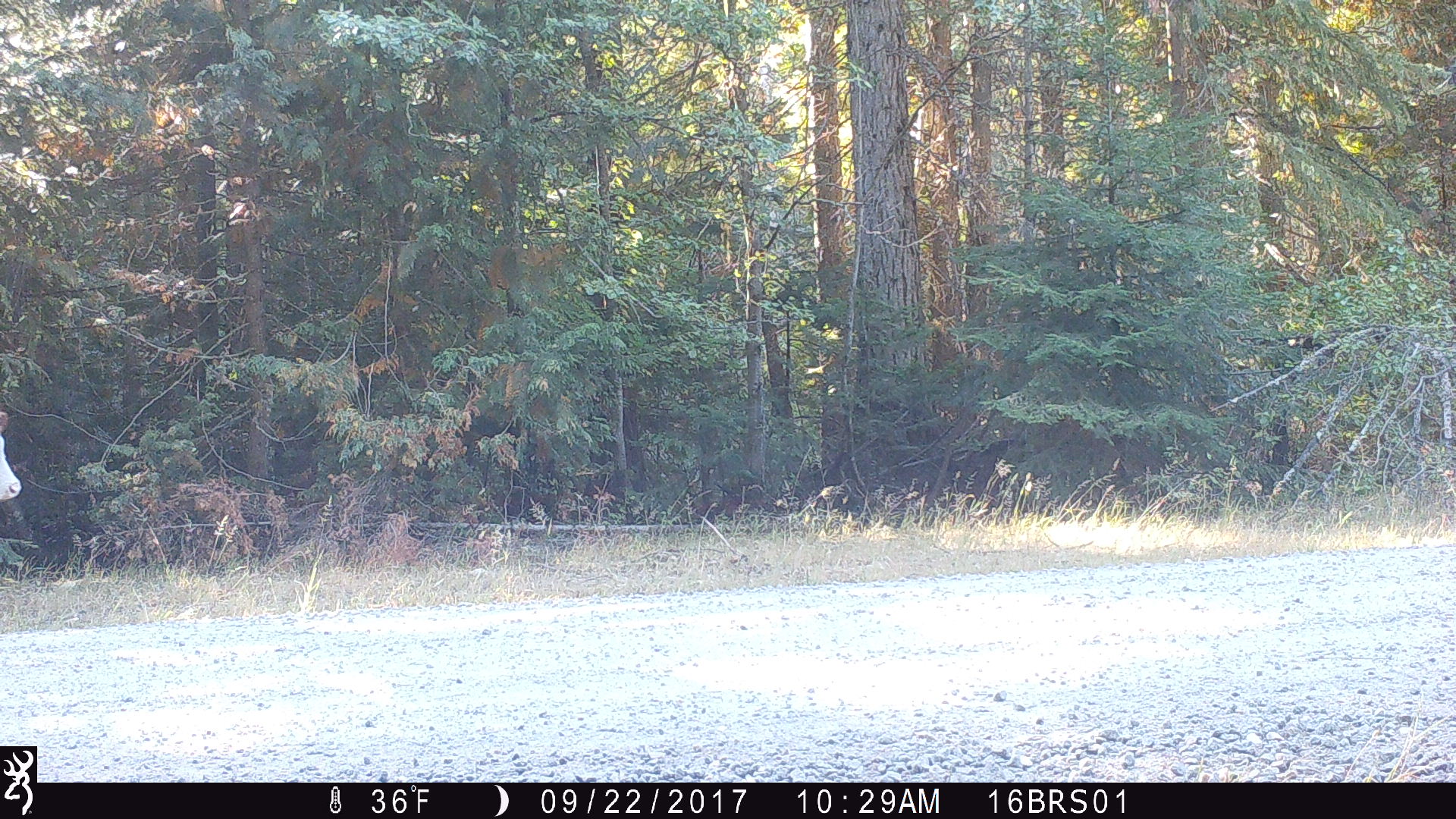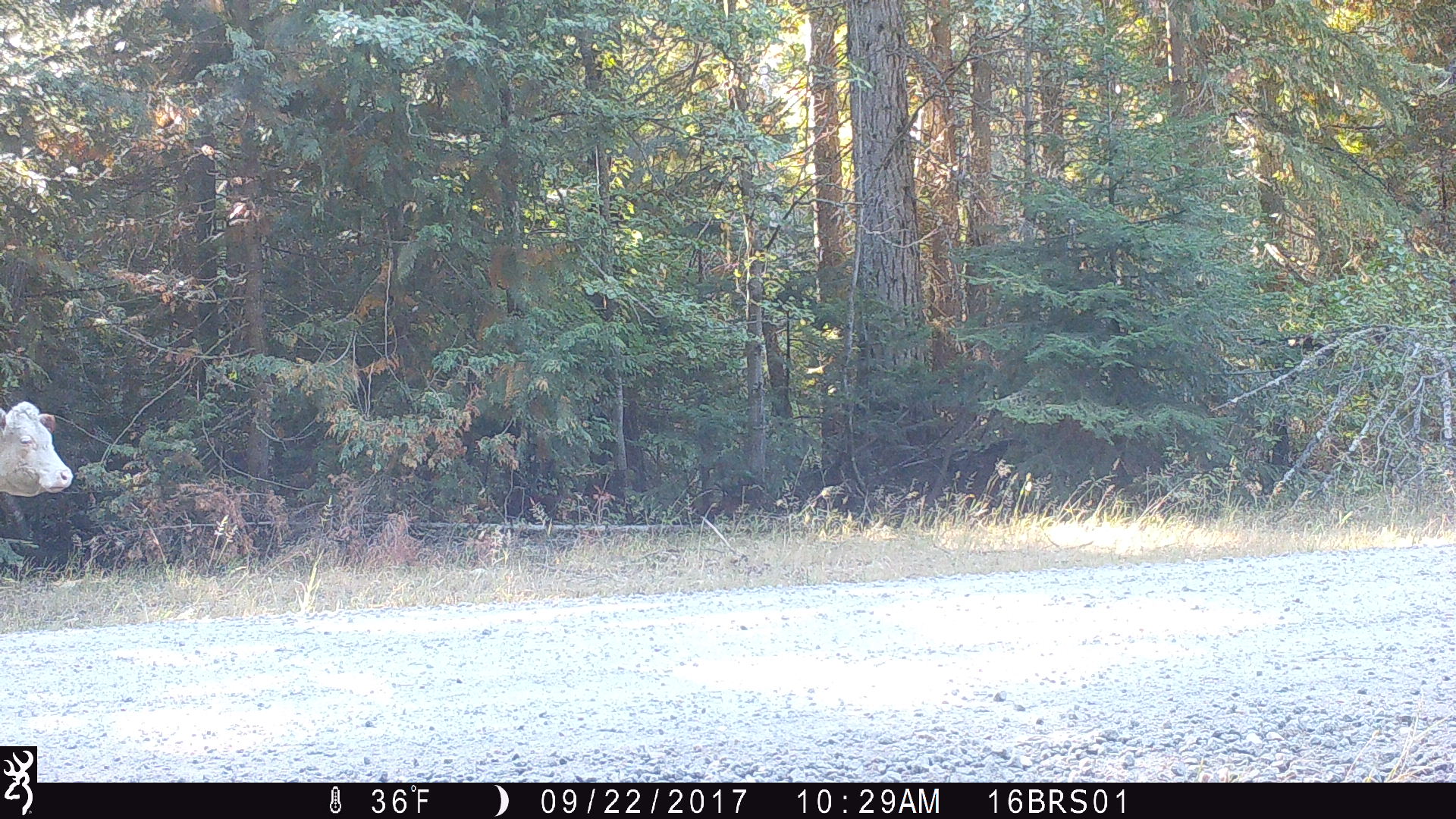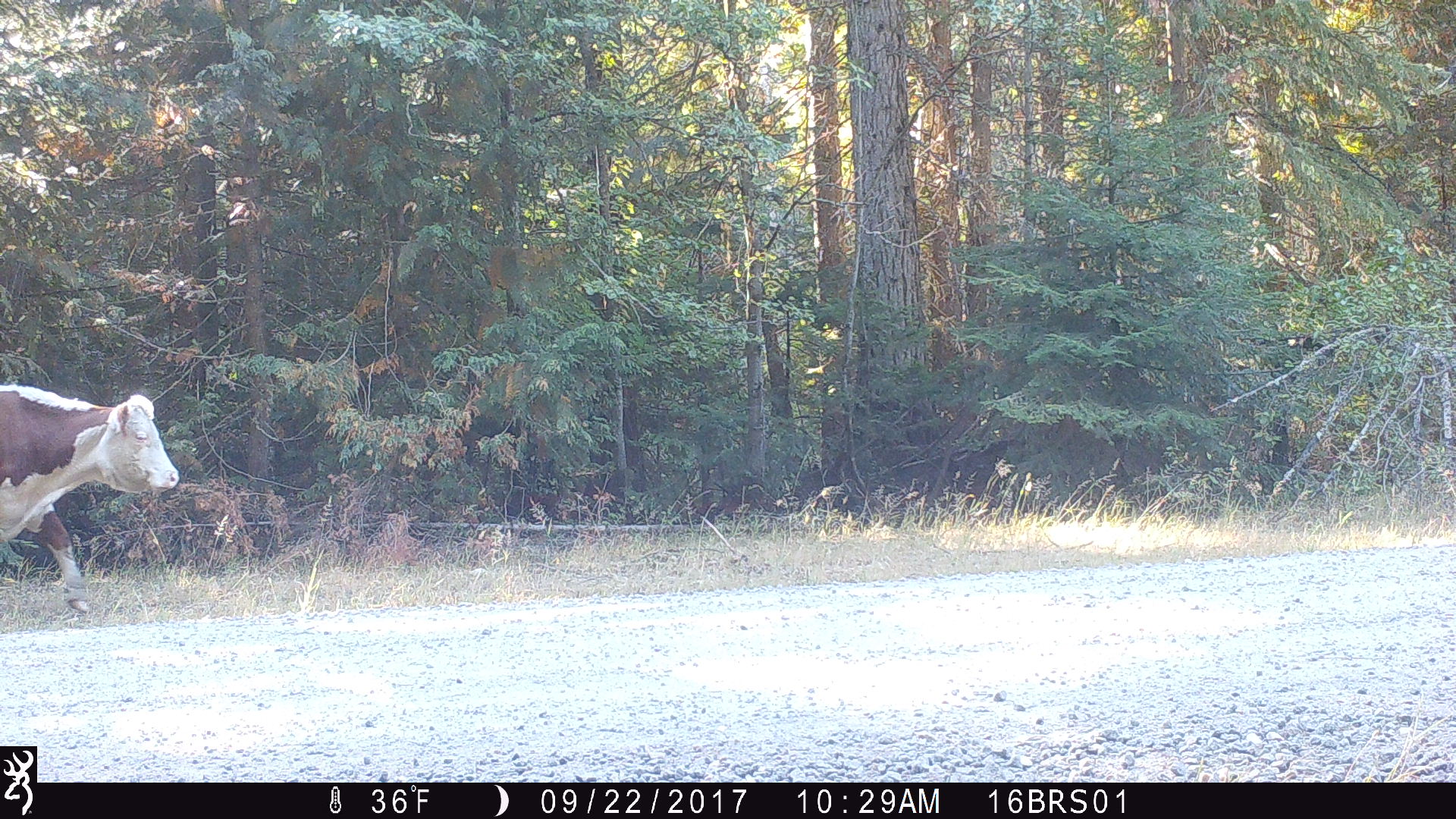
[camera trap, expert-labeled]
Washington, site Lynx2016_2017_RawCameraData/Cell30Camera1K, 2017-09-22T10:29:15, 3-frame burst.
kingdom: Animalia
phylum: Chordata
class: Mammalia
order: Artiodactyla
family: Bovidae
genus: Bos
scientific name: Bos taurus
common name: domestic cattle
Domestic cattle (Bos taurus). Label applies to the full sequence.